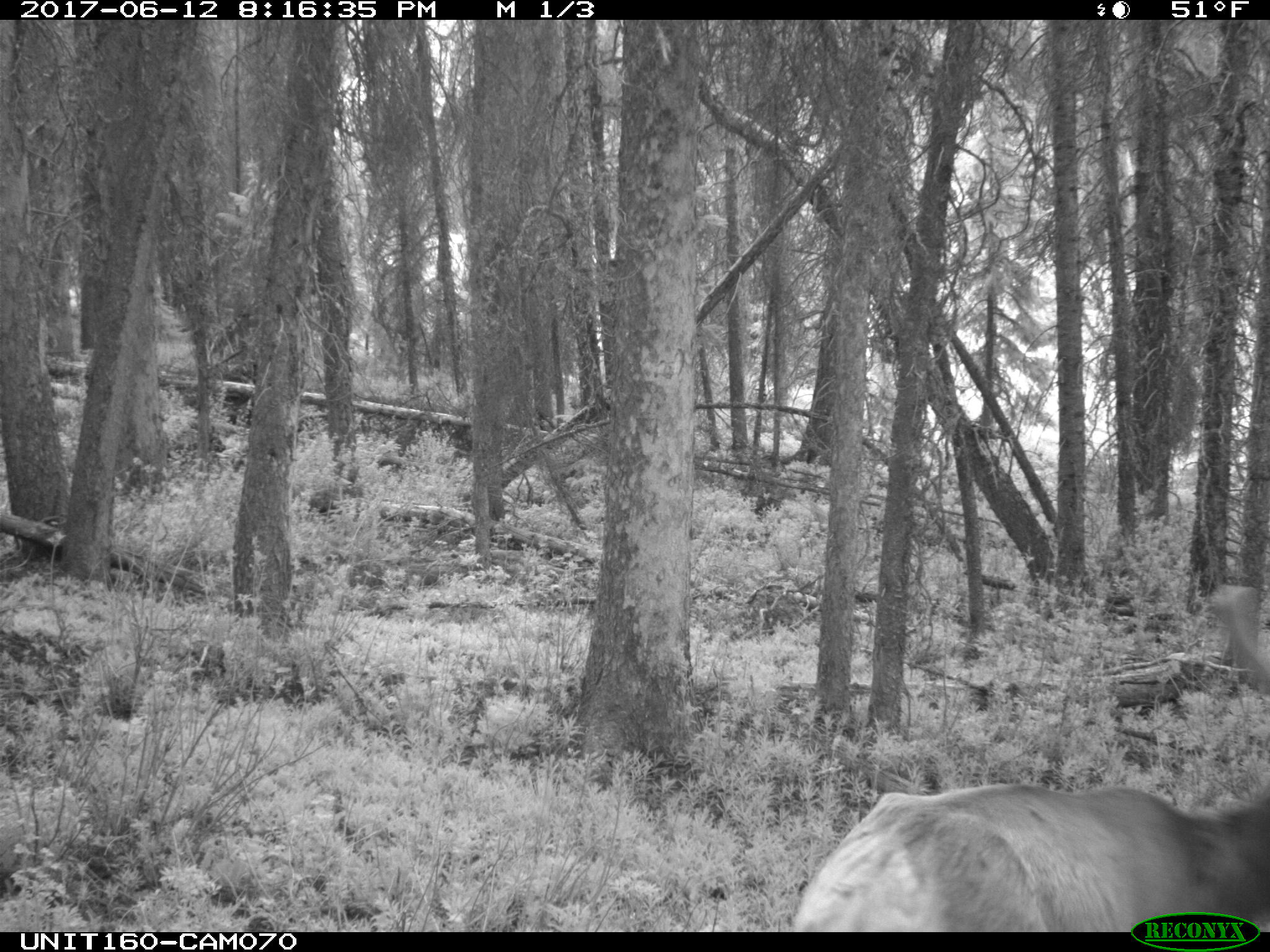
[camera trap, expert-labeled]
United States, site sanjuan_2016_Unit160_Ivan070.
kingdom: Animalia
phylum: Chordata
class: Mammalia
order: Artiodactyla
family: Cervidae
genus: Cervus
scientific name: Cervus elaphus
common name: red deer